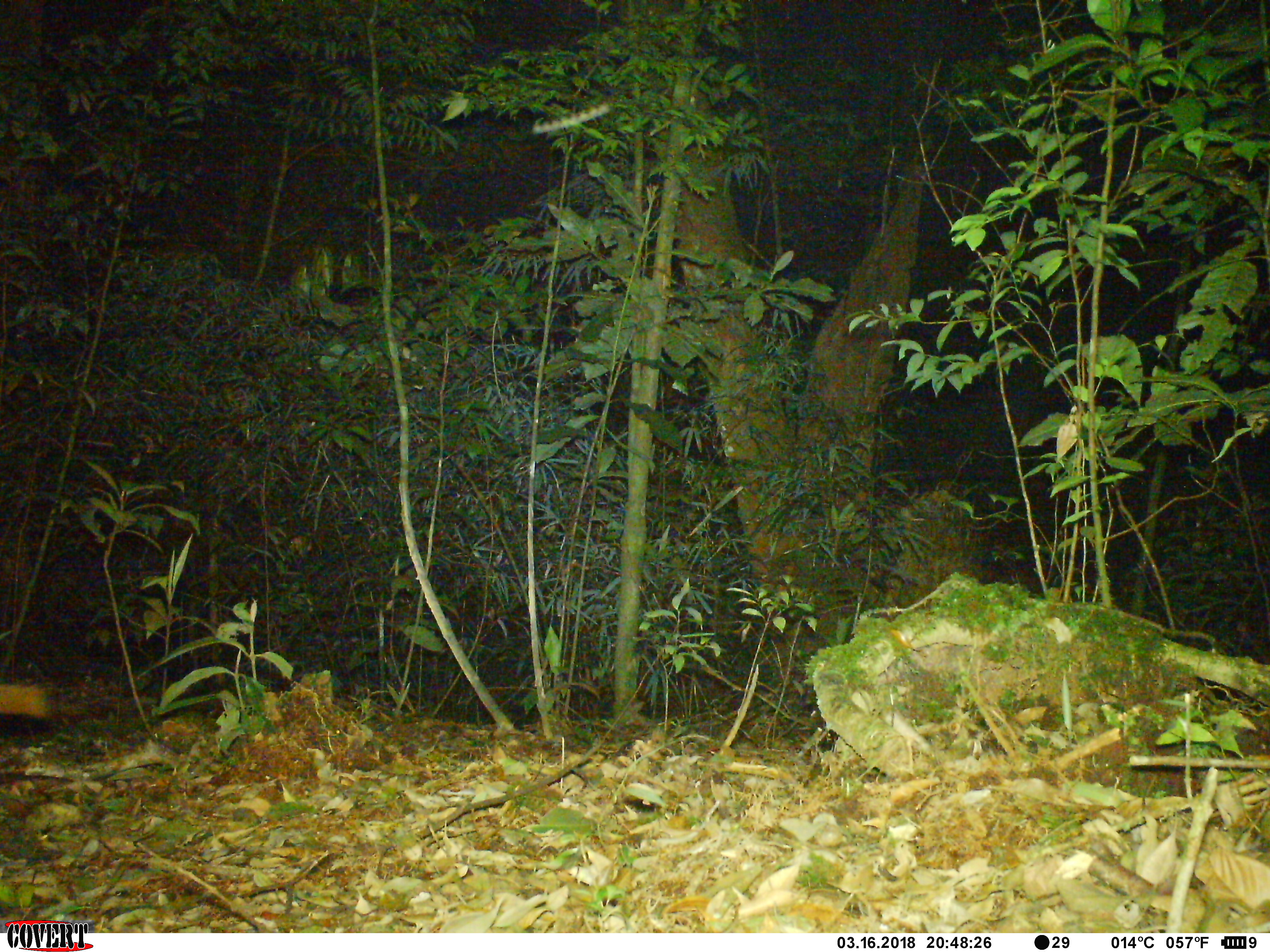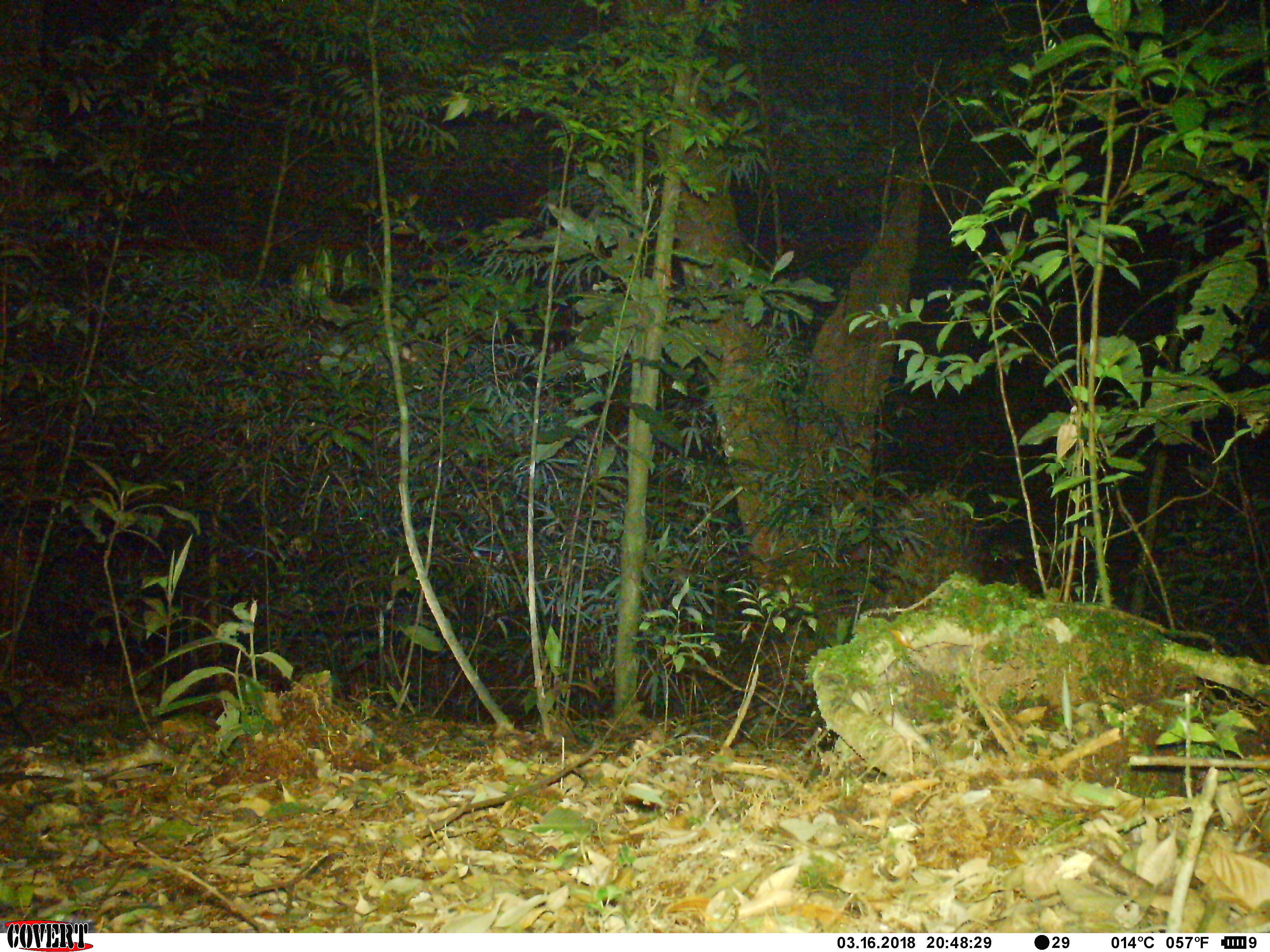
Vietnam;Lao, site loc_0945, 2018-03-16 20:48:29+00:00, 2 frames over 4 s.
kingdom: Animalia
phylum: Chordata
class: Mammalia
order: Rodentia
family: Sciuridae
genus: Petaurista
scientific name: Petaurista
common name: giant flying squirrel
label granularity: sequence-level